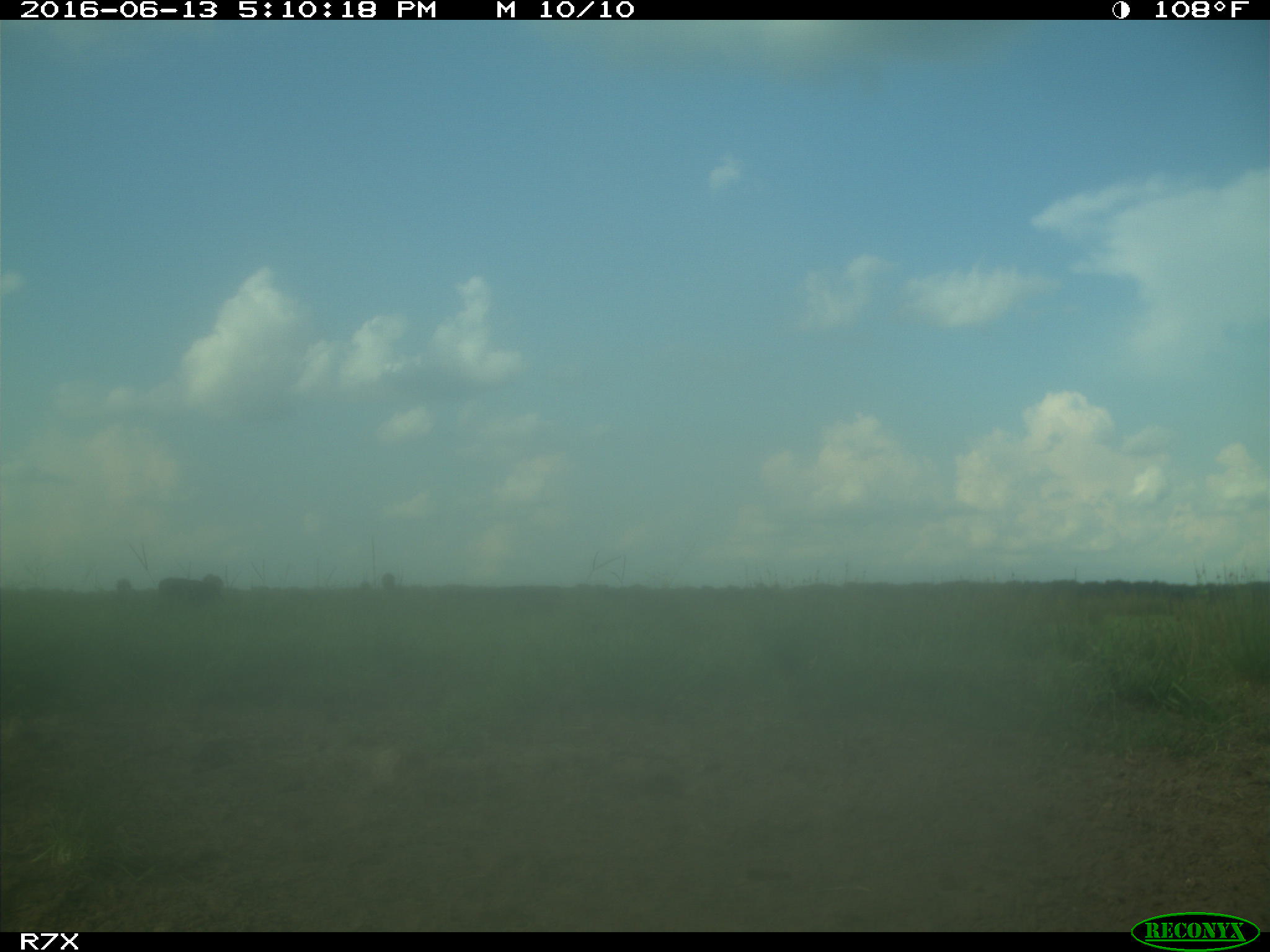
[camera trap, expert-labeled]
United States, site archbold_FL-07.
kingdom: Animalia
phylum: Chordata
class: Mammalia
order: Artiodactyla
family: Bovidae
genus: Bos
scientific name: Bos taurus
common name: domestic cow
Bos taurus (domestic cow).